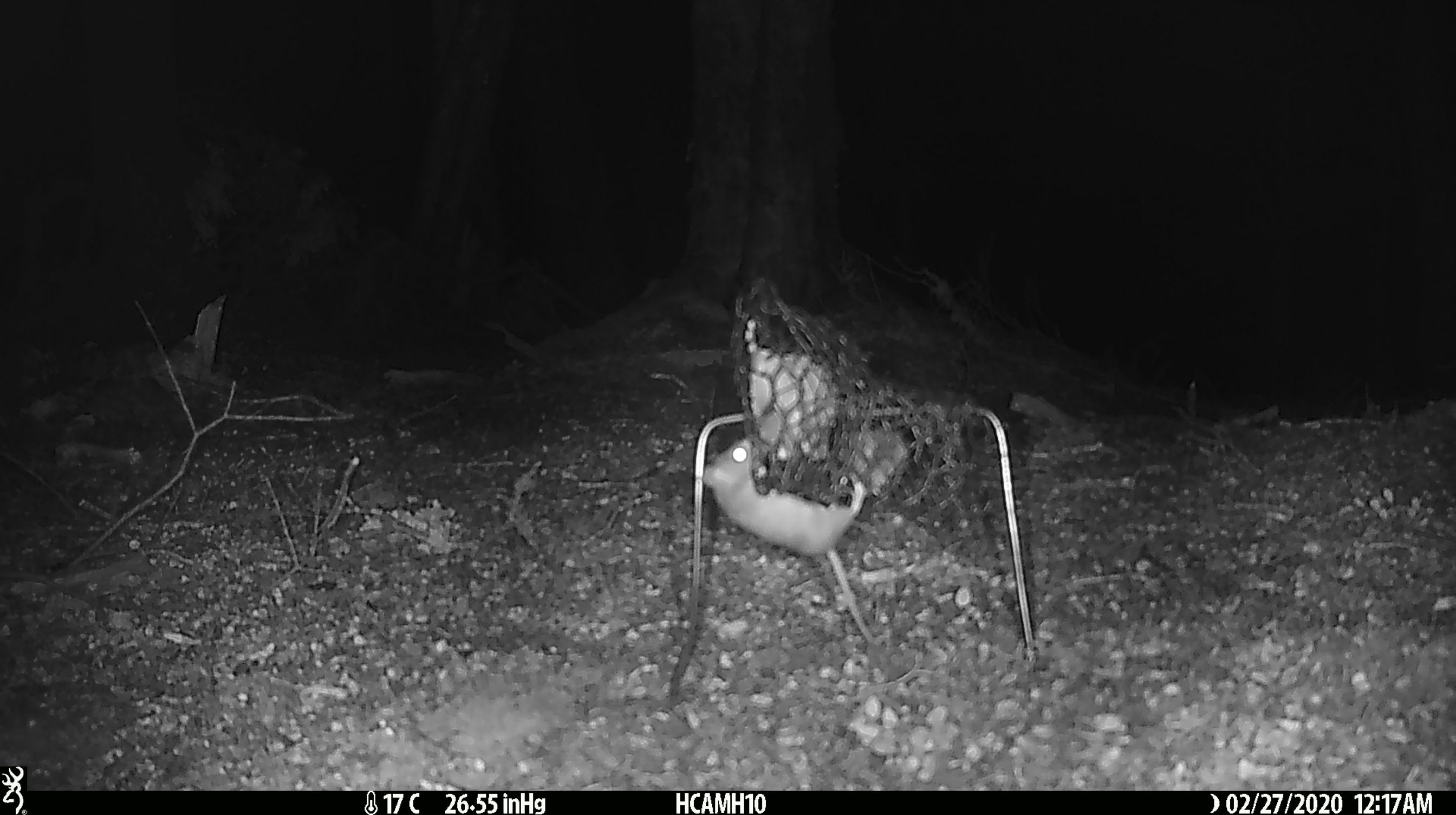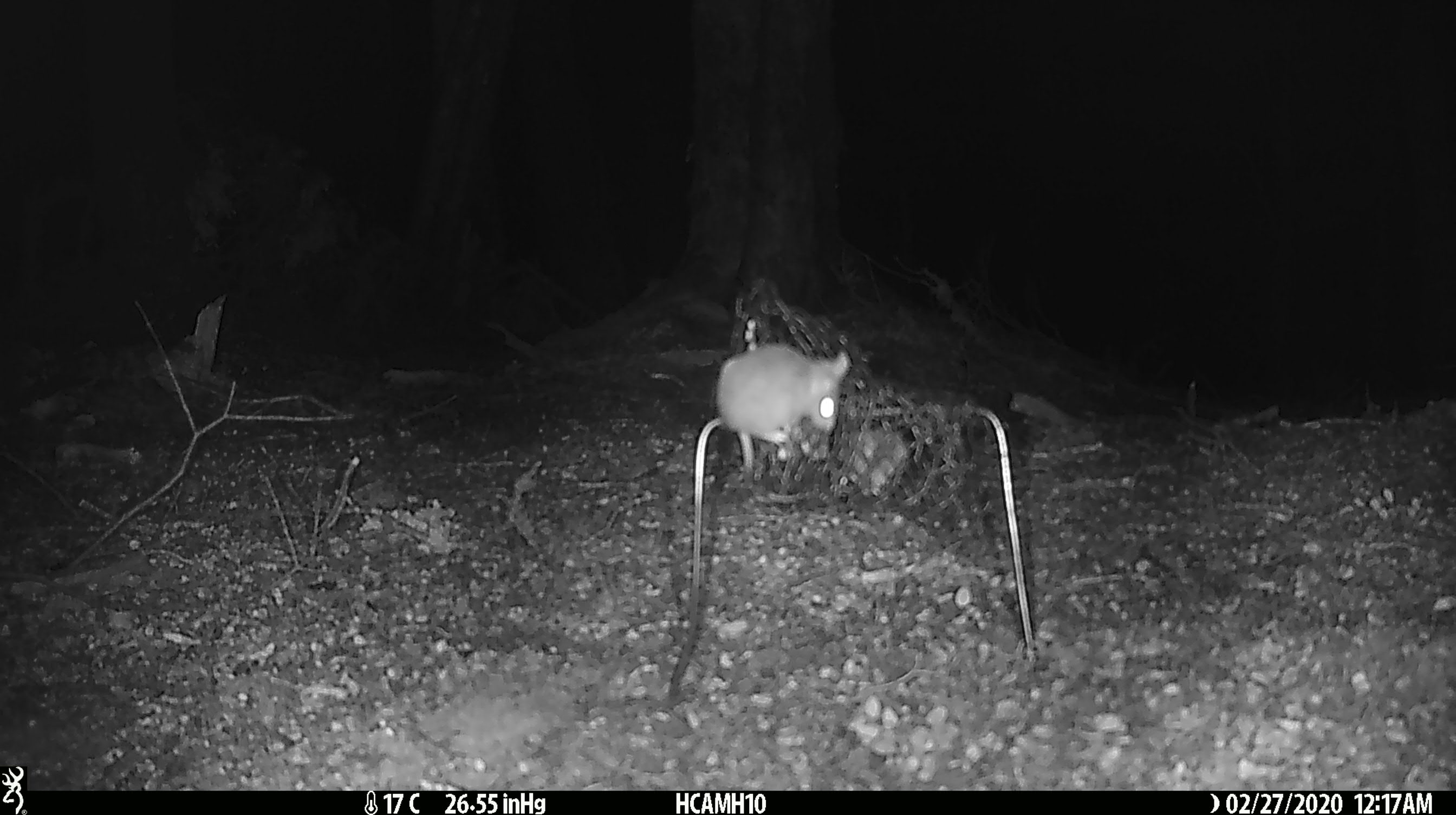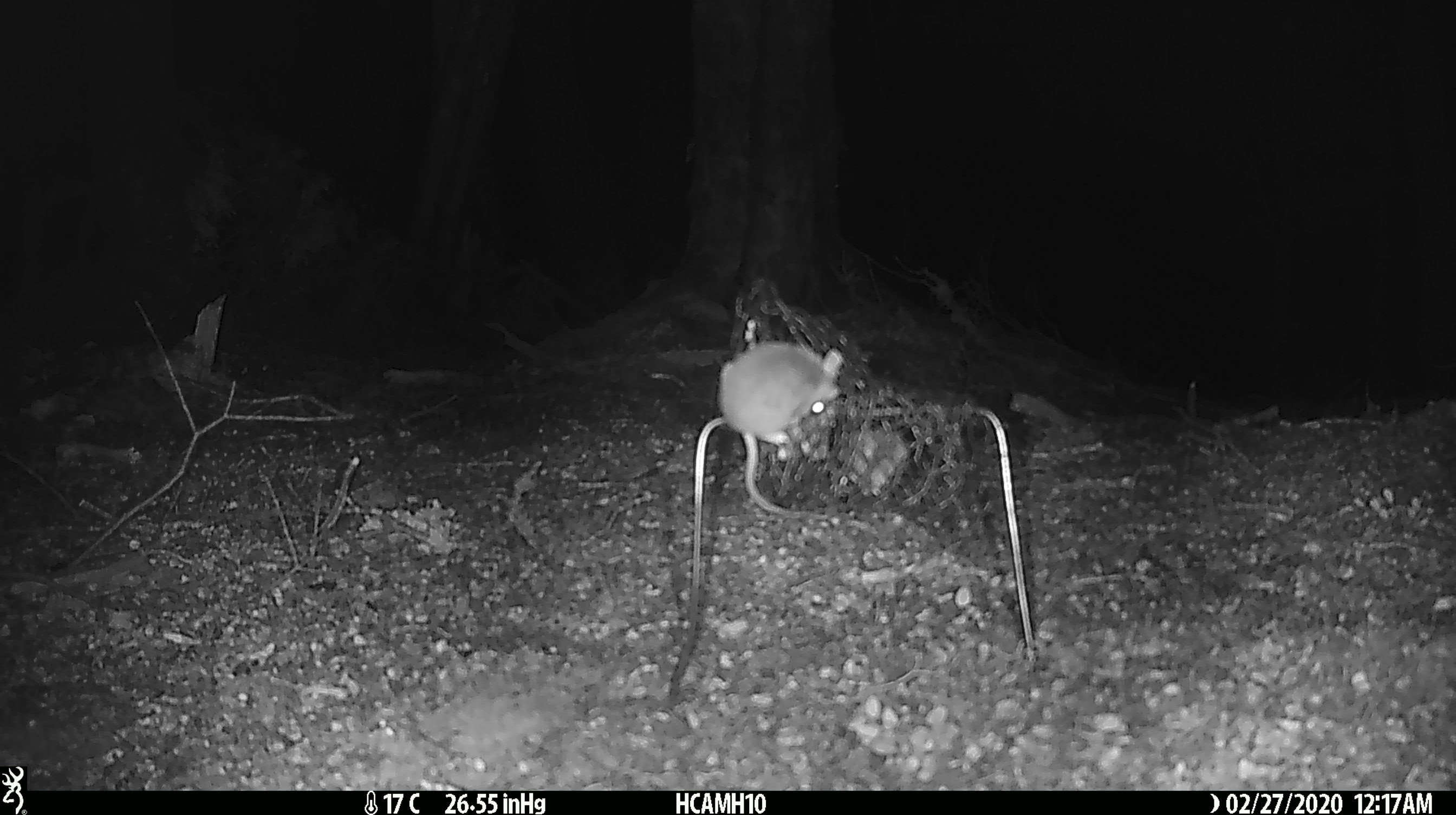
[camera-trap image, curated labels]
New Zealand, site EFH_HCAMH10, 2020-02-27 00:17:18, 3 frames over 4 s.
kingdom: Animalia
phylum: Chordata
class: Mammalia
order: Rodentia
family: Muridae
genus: Mus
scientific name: Mus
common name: mouse